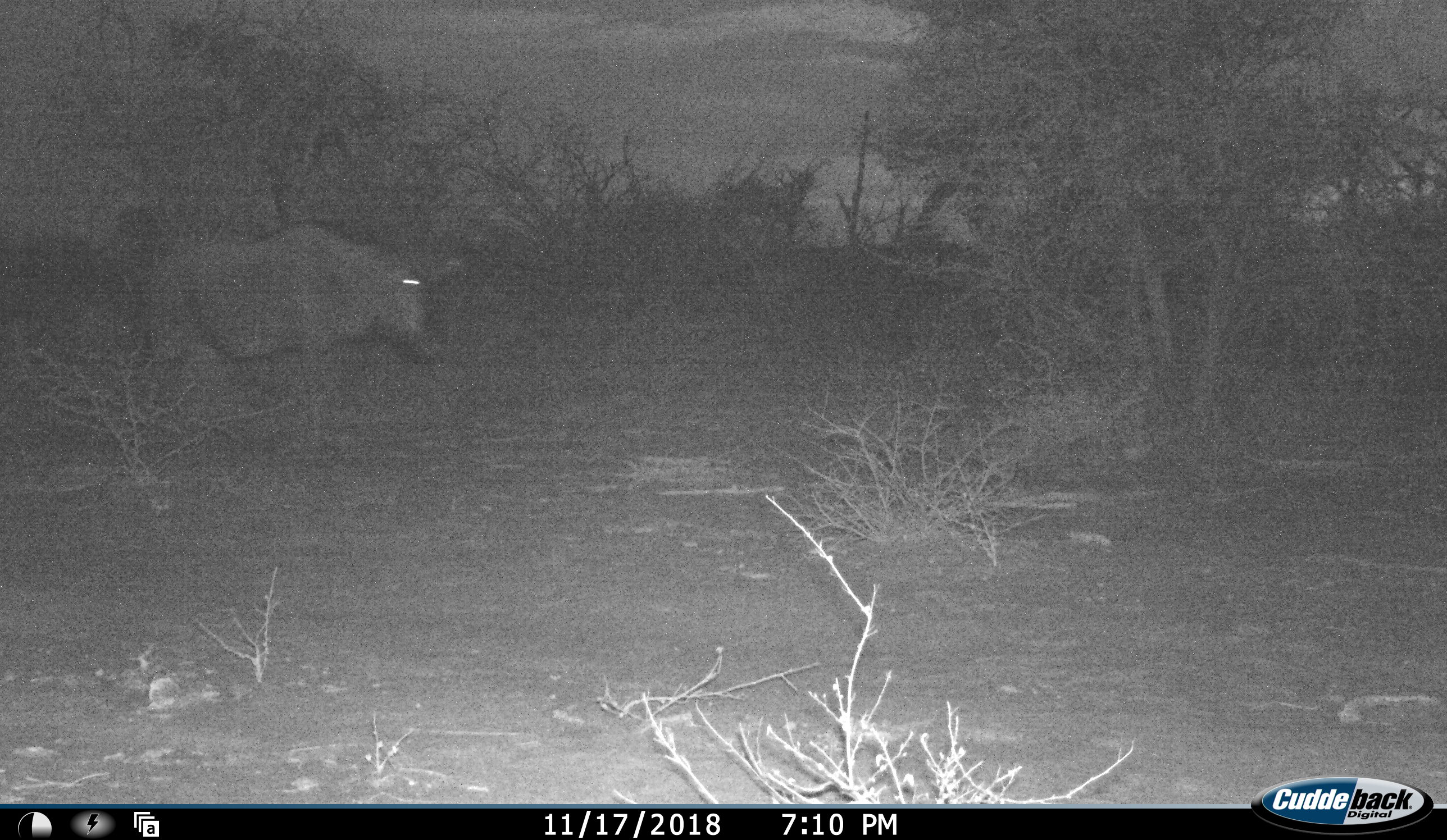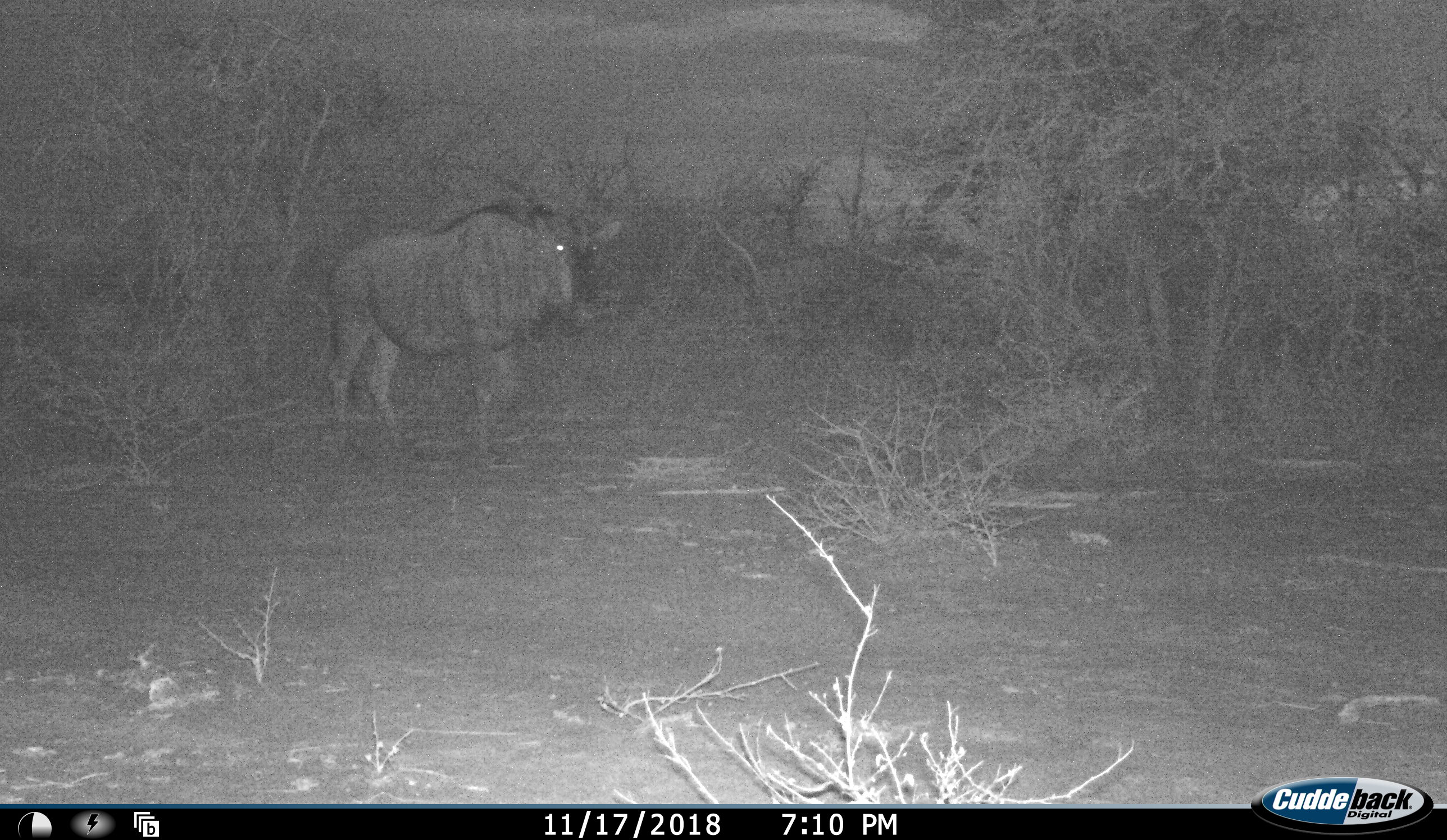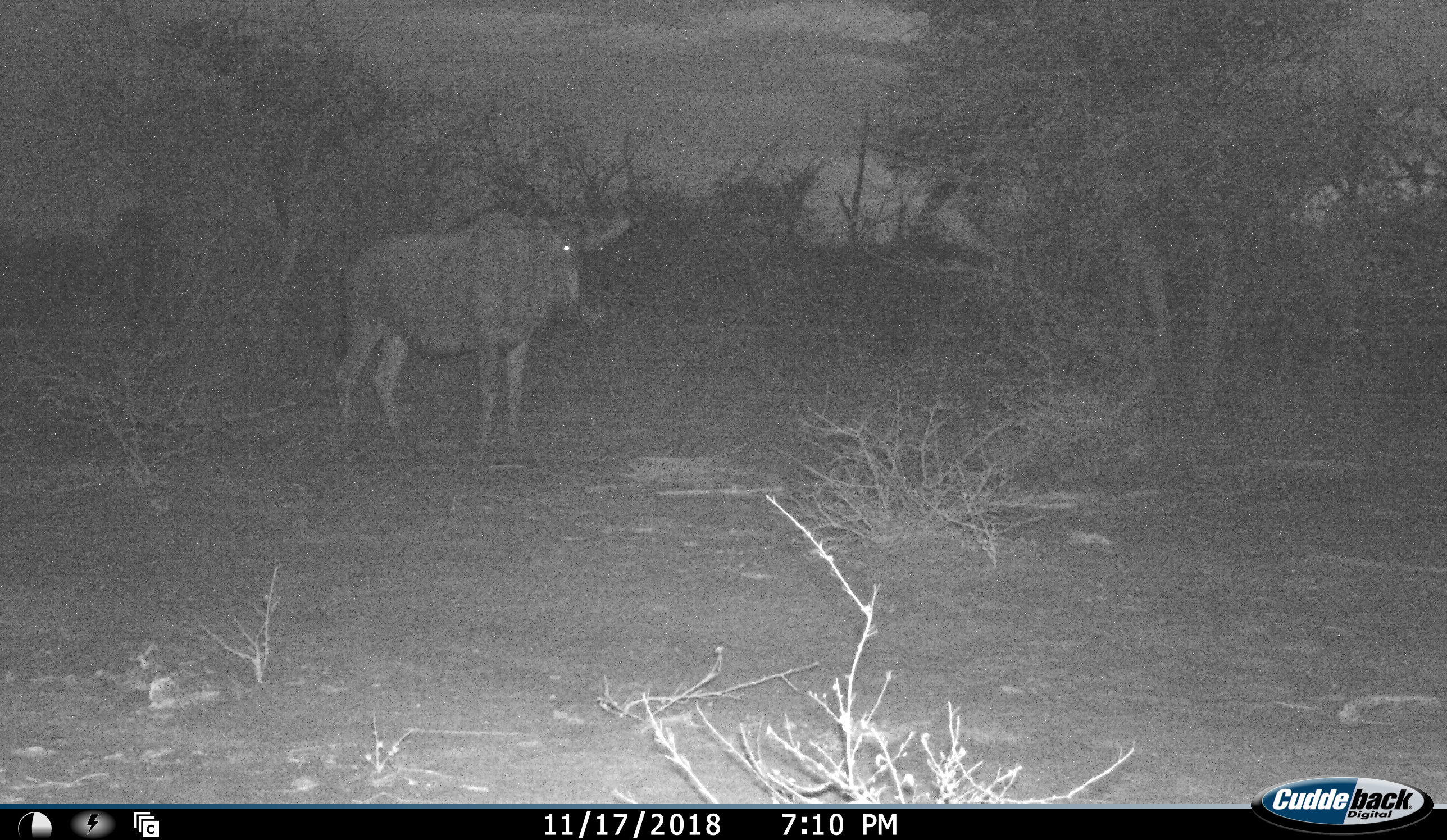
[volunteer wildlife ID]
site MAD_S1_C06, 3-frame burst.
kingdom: Animalia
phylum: Chordata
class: Mammalia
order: Artiodactyla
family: Bovidae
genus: Connochaetes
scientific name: Connochaetes taurinus taurinus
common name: blue wildebeest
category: wildebeestblue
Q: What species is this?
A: Wildebeestblue (blue wildebeest) (Connochaetes taurinus taurinus).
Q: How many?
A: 1.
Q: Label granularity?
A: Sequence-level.